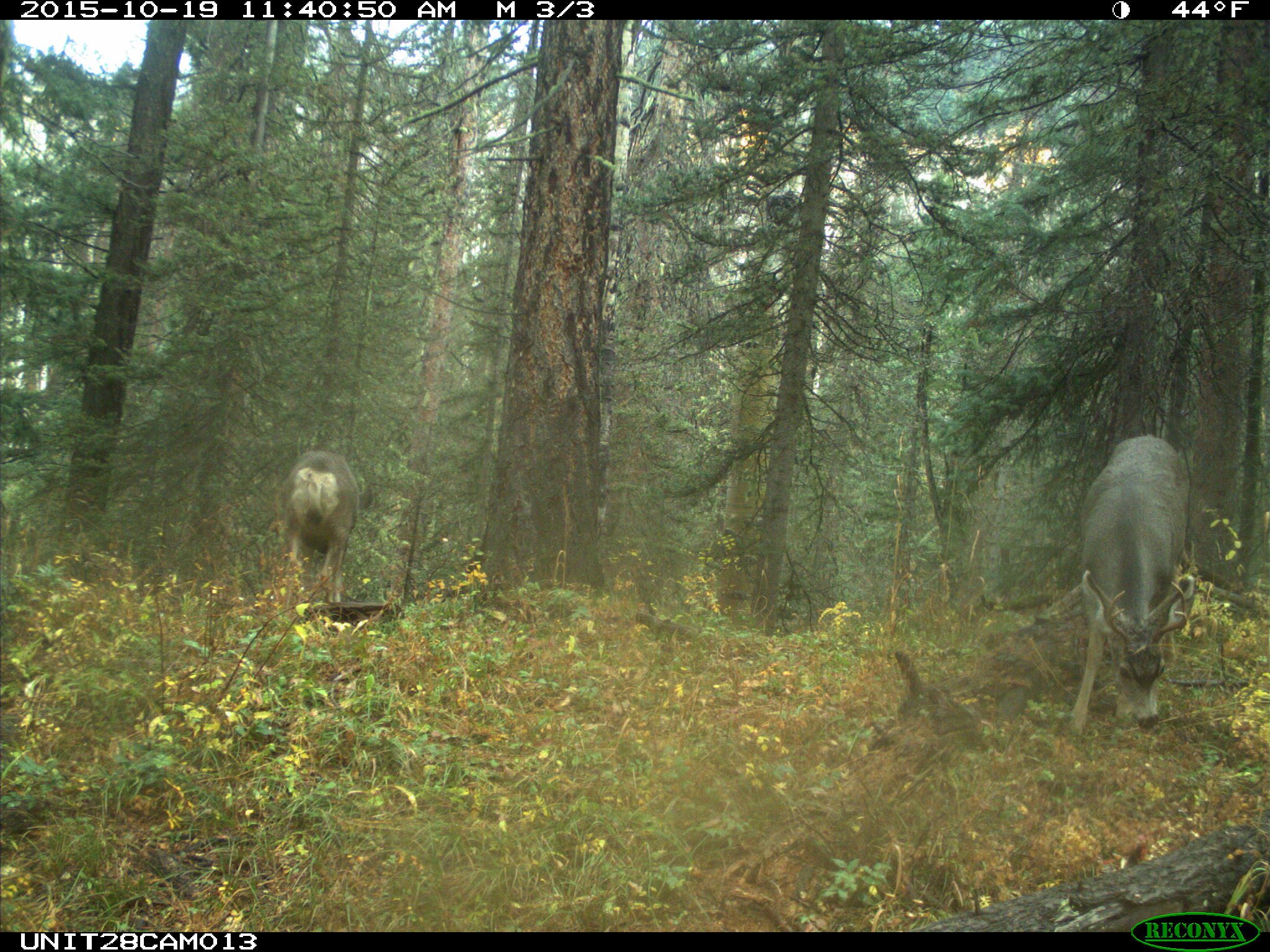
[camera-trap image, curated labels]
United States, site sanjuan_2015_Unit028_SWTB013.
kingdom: Animalia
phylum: Chordata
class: Mammalia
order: Artiodactyla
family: Cervidae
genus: Odocoileus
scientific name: Odocoileus hemionus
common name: mule deer